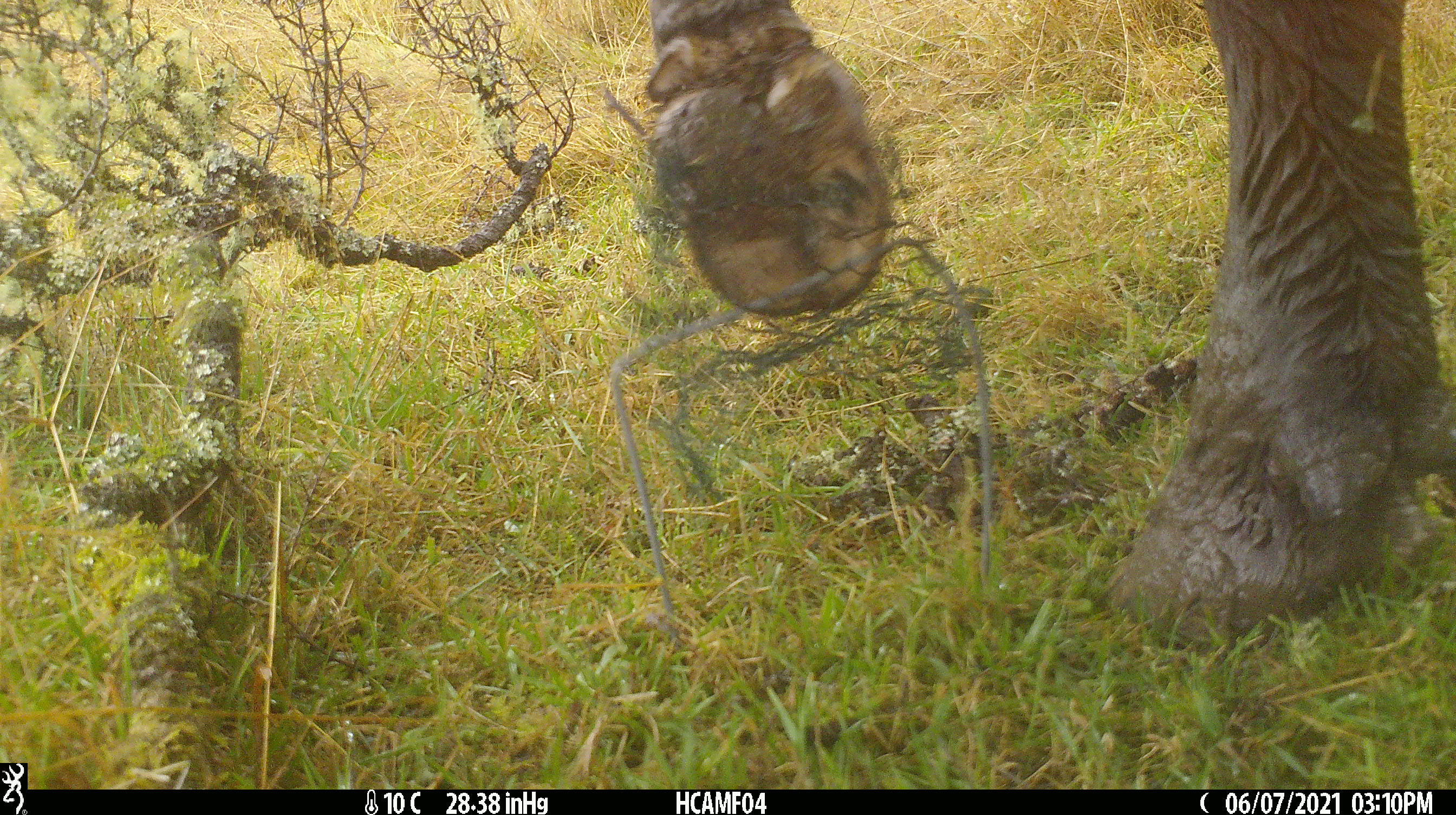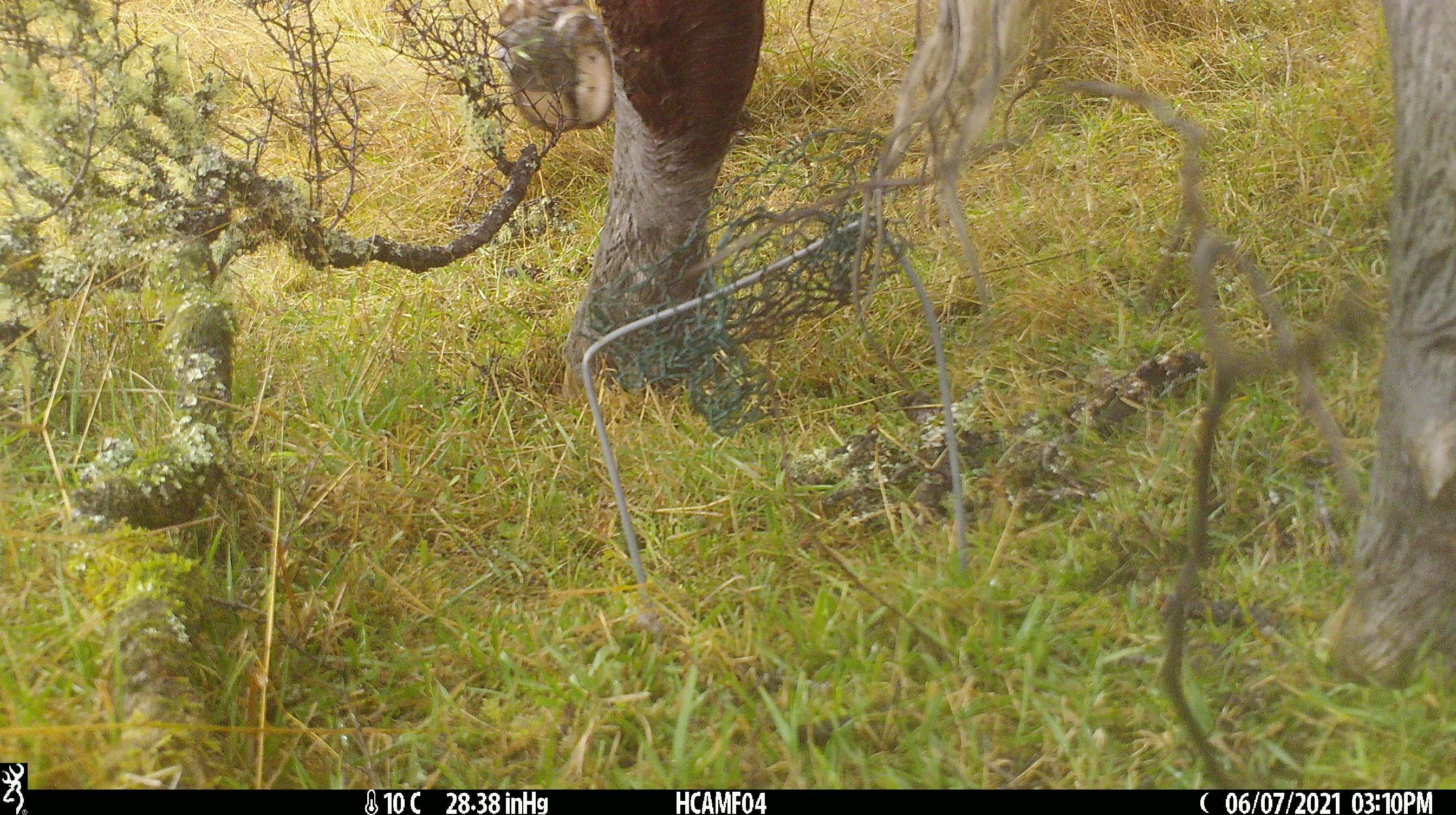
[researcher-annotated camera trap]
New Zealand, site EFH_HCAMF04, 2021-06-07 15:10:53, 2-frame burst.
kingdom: Animalia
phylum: Chordata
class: Mammalia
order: Artiodactyla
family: Bovidae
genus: Bos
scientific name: Bos taurus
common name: domestic cow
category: cow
Cow (domestic cow) (Bos taurus).